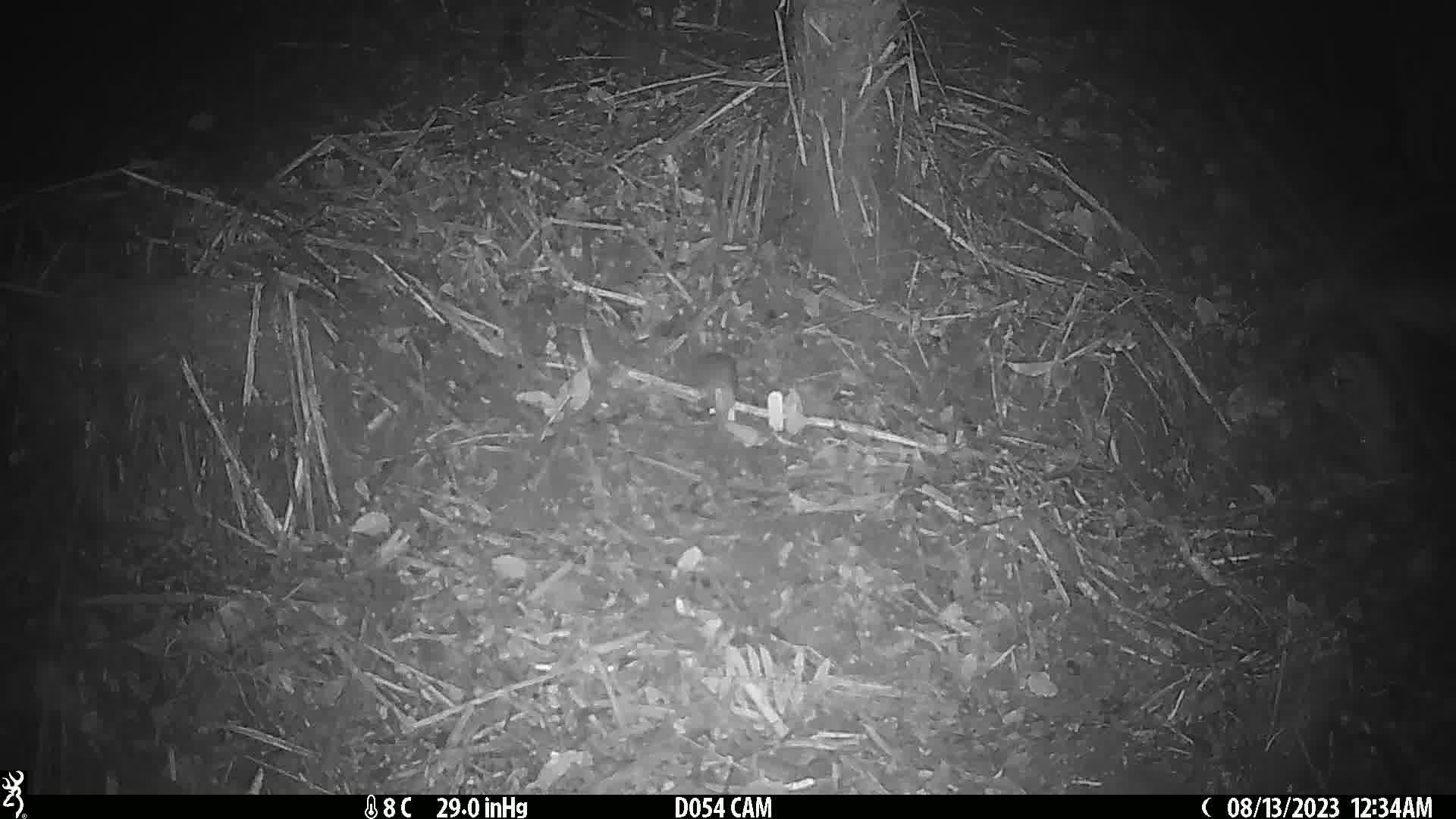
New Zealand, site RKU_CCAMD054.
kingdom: Animalia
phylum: Chordata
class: Mammalia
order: Rodentia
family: Muridae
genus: Rattus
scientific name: Rattus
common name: rat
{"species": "rat (Rattus)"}